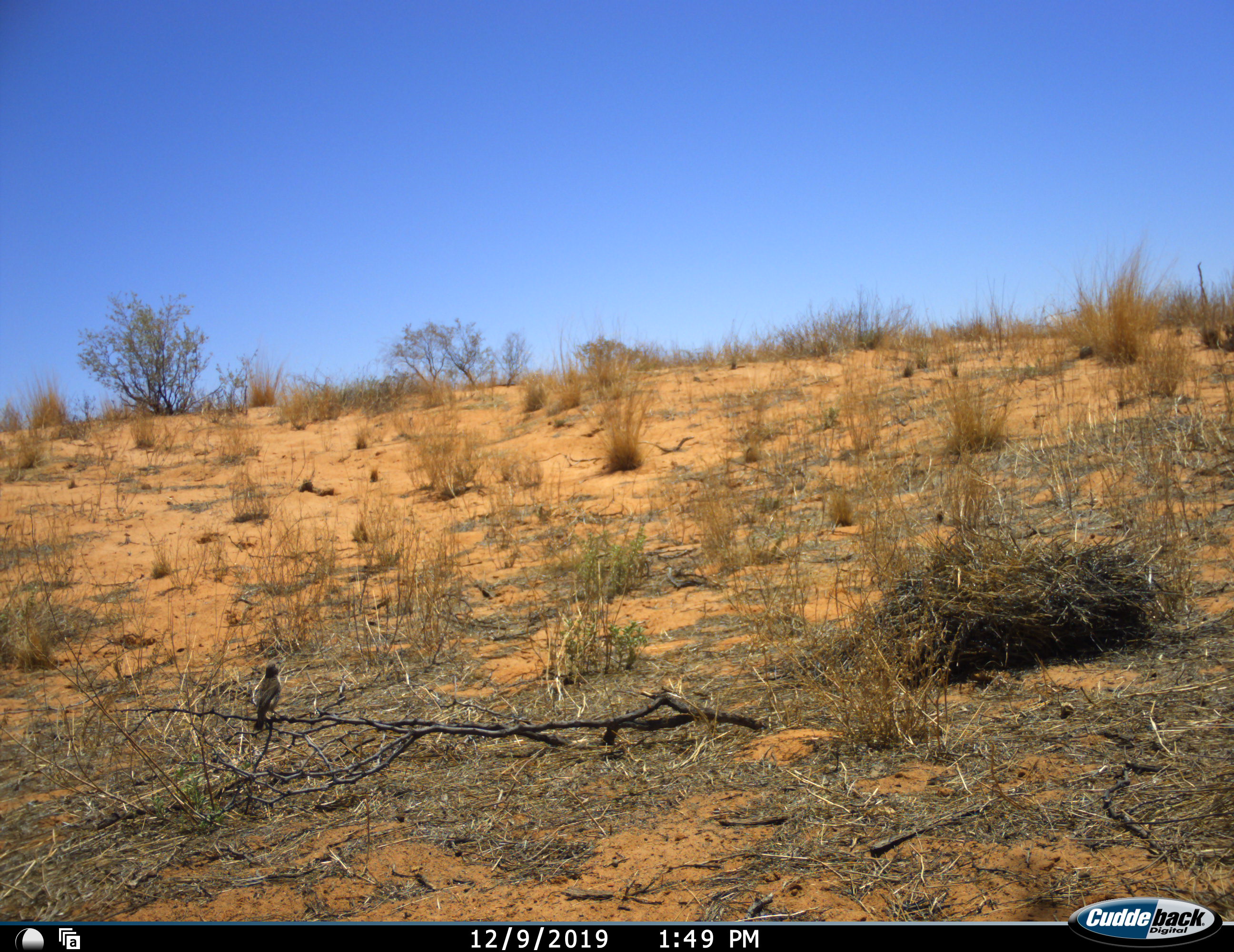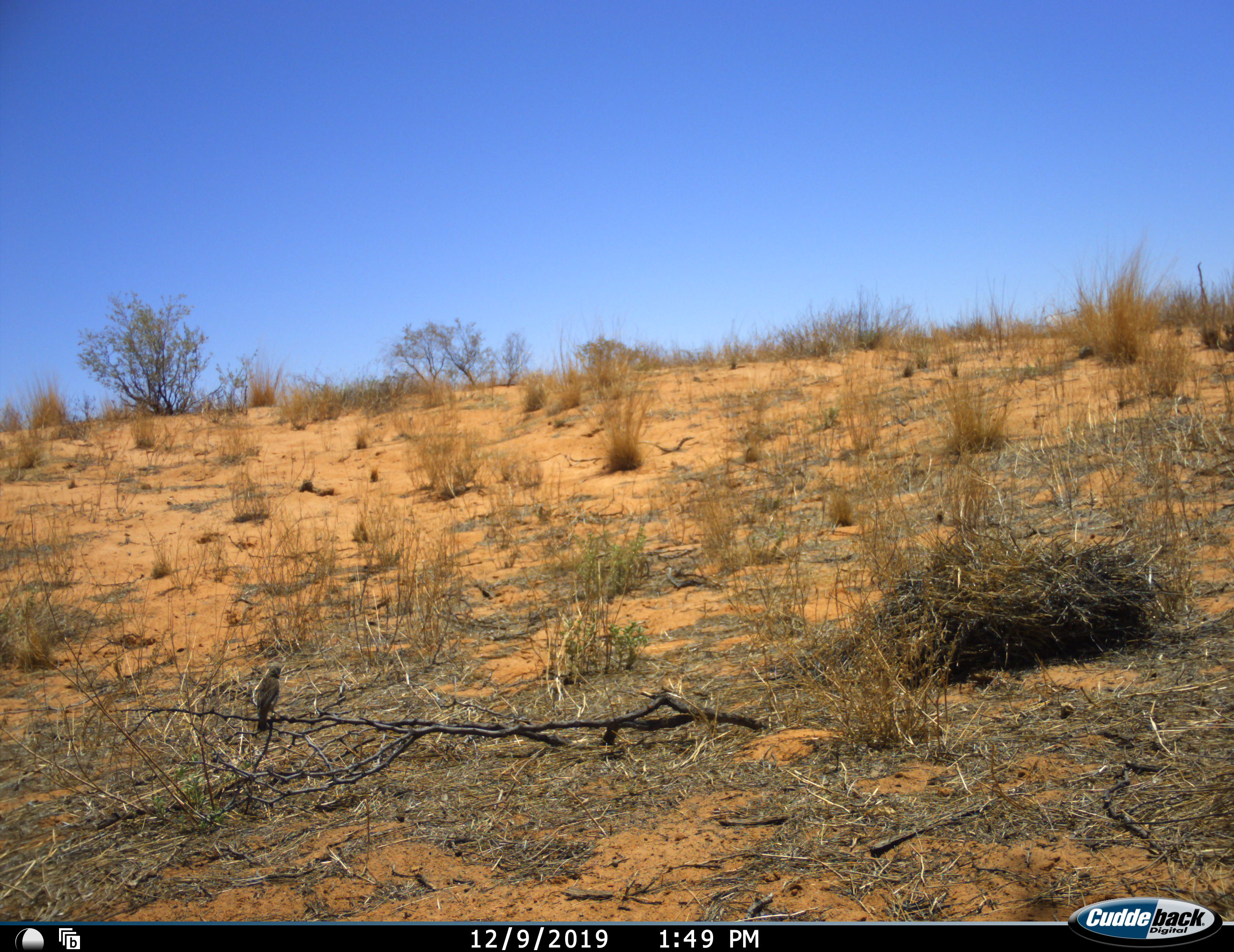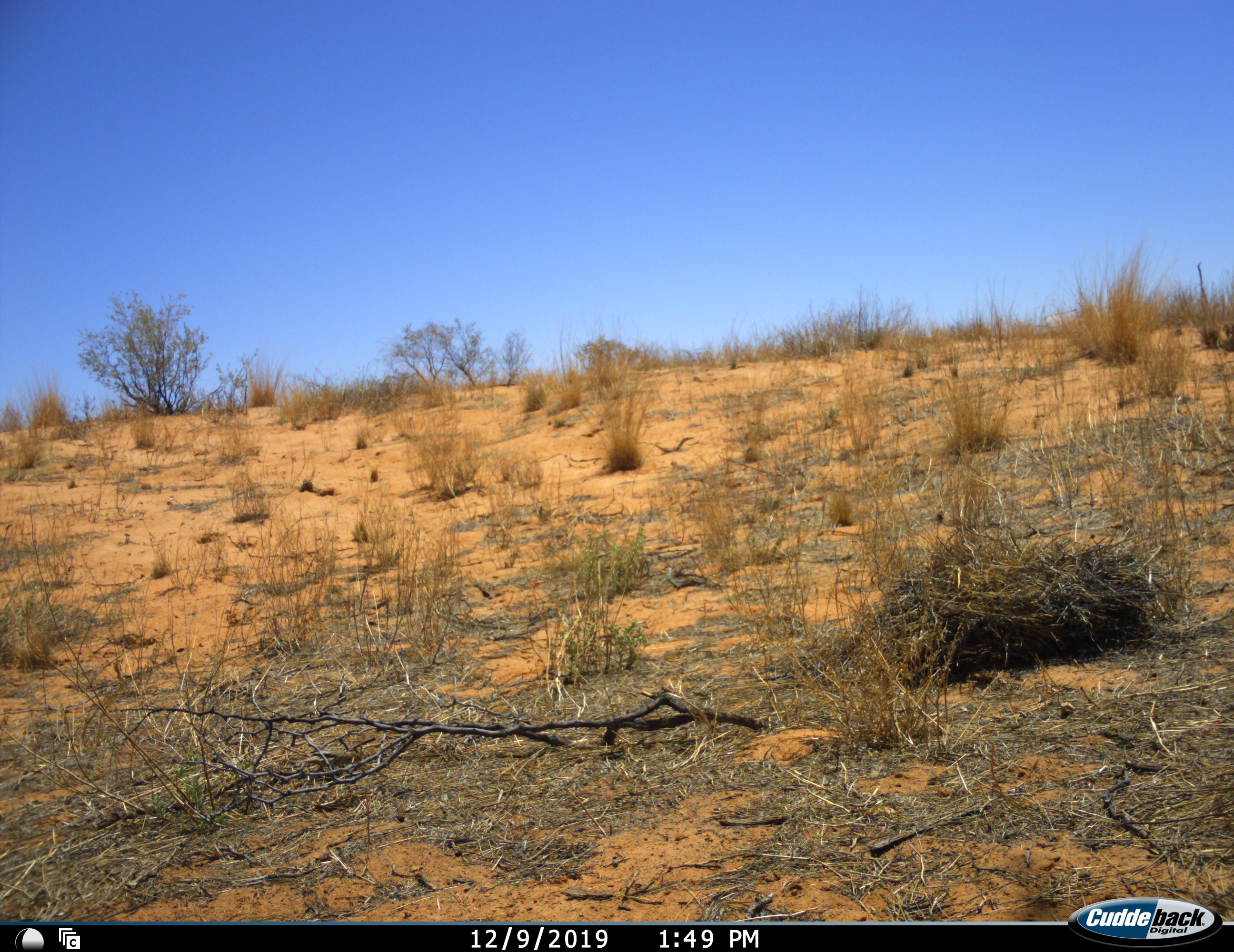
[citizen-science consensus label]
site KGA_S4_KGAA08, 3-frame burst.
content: unidentified animal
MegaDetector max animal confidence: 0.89